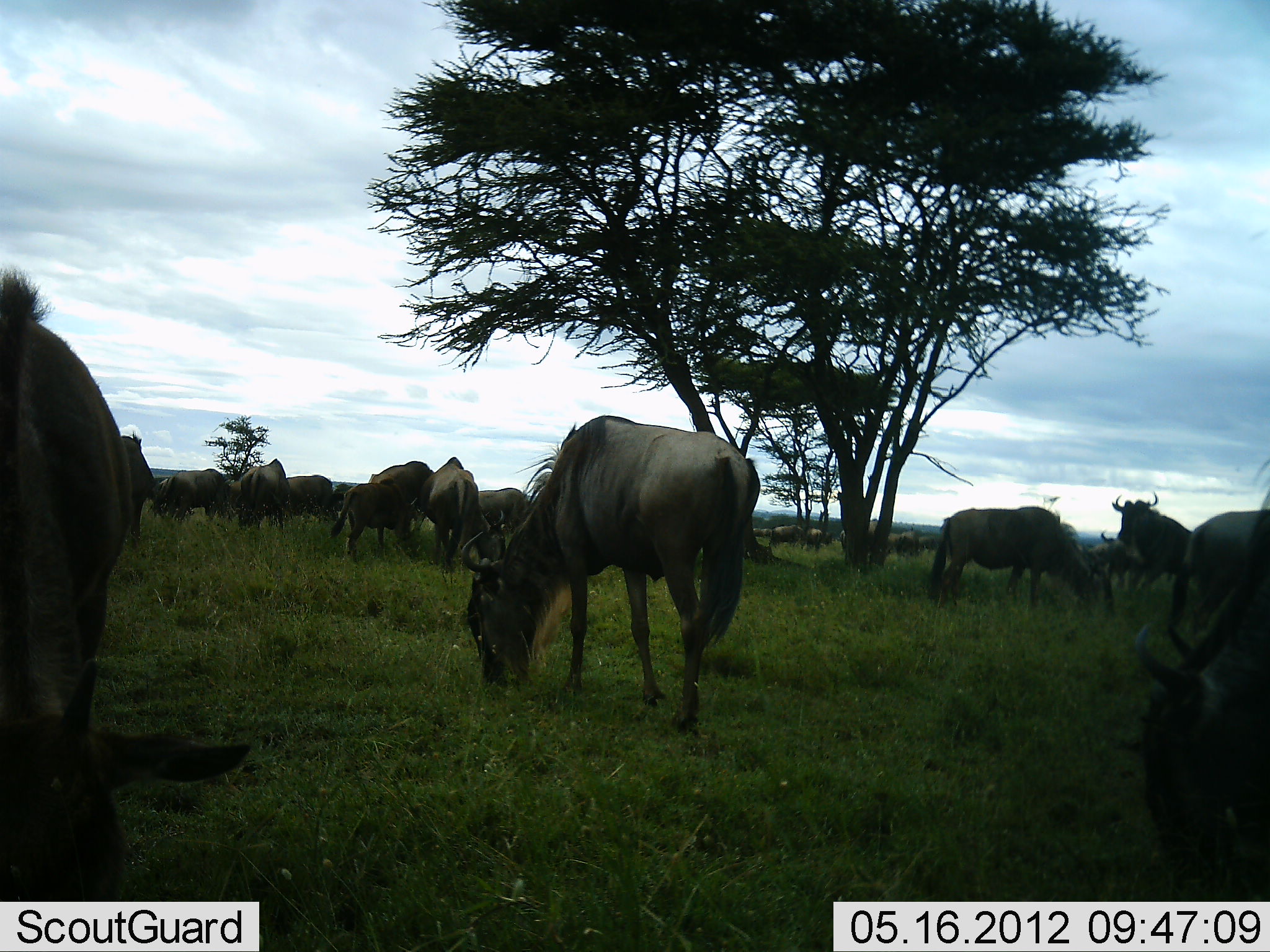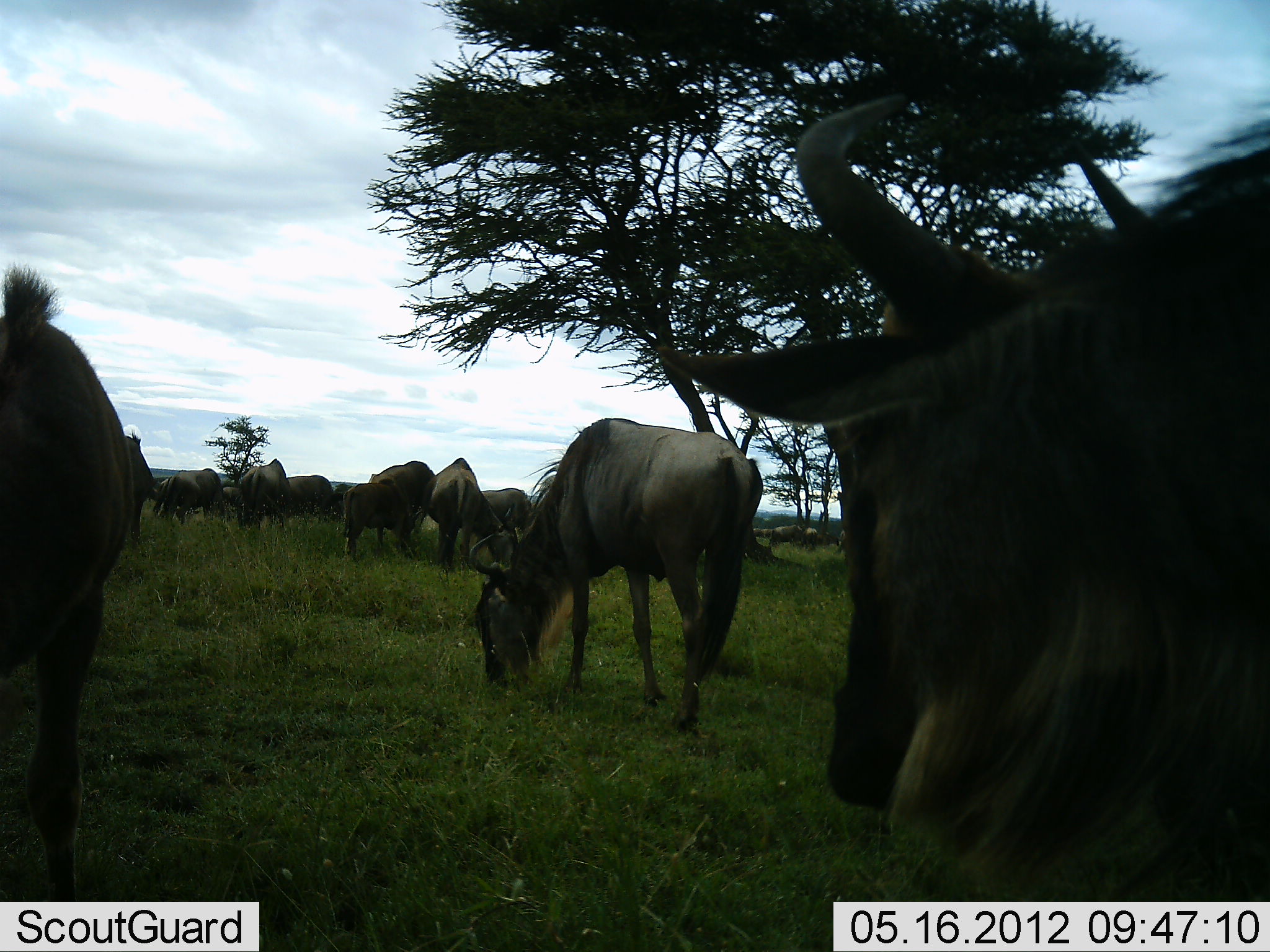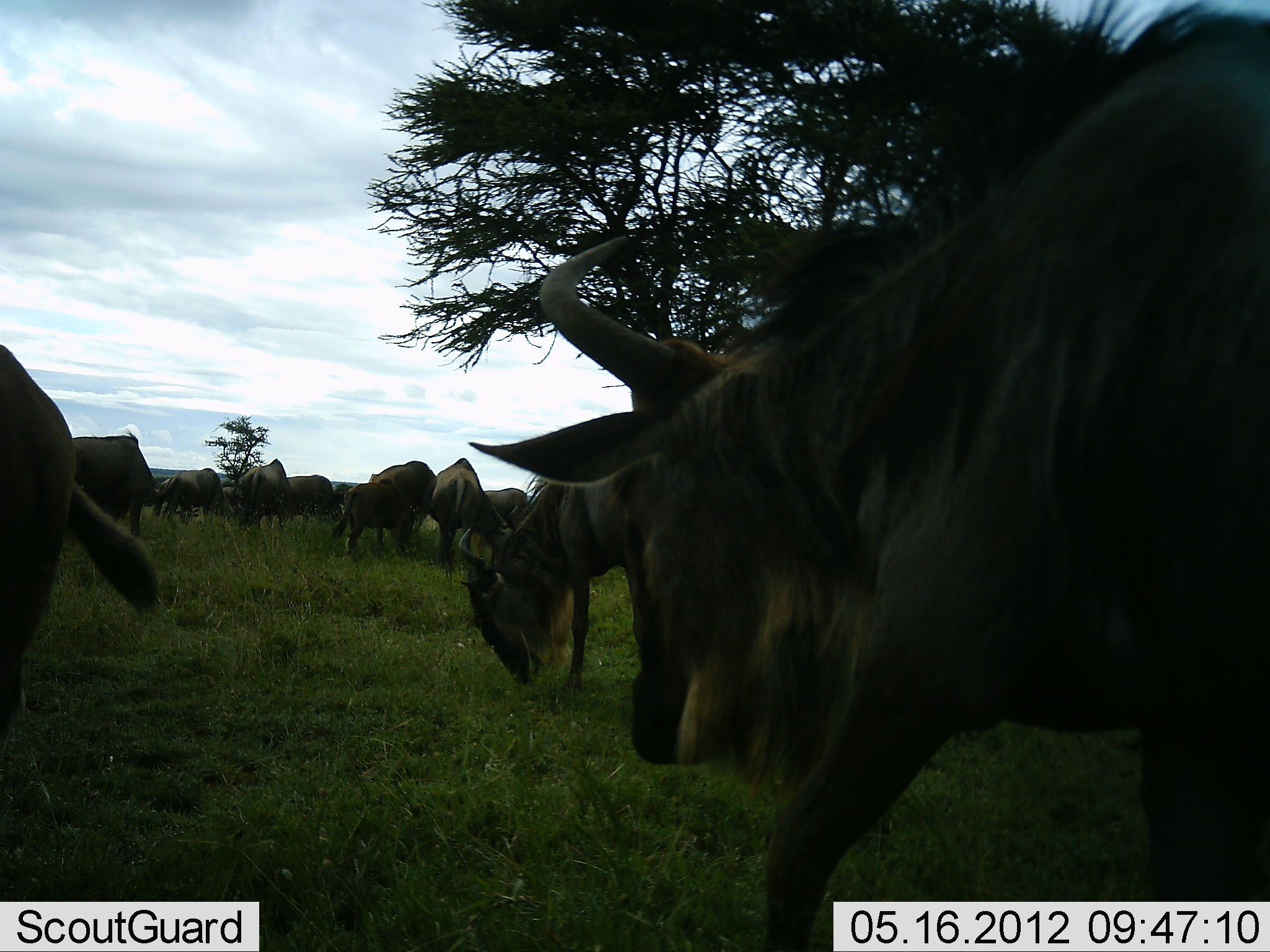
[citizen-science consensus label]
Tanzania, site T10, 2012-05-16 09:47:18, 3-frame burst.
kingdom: Animalia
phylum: Chordata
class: Mammalia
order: Artiodactyla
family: Bovidae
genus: Connochaetes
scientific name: Connochaetes taurinus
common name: blue wildebeest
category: wildebeest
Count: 11-50.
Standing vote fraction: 70%.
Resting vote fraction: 0%.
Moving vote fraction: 20%.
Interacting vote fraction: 10%.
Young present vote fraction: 10%.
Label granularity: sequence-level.